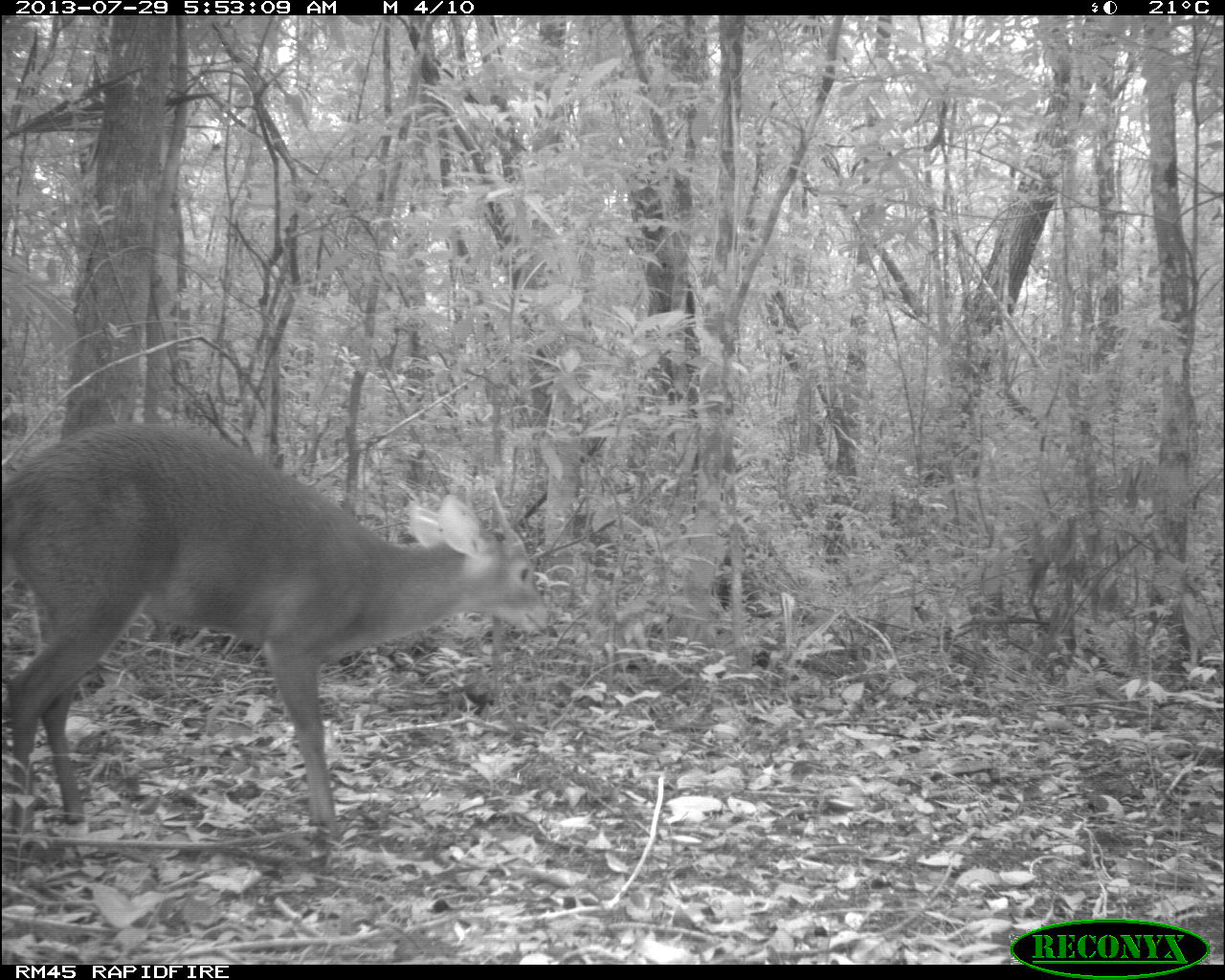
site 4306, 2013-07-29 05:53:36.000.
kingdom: Animalia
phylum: Chordata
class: Mammalia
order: Artiodactyla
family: Cervidae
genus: Mazama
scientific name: Mazama temama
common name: central american red brocket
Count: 1.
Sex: male.